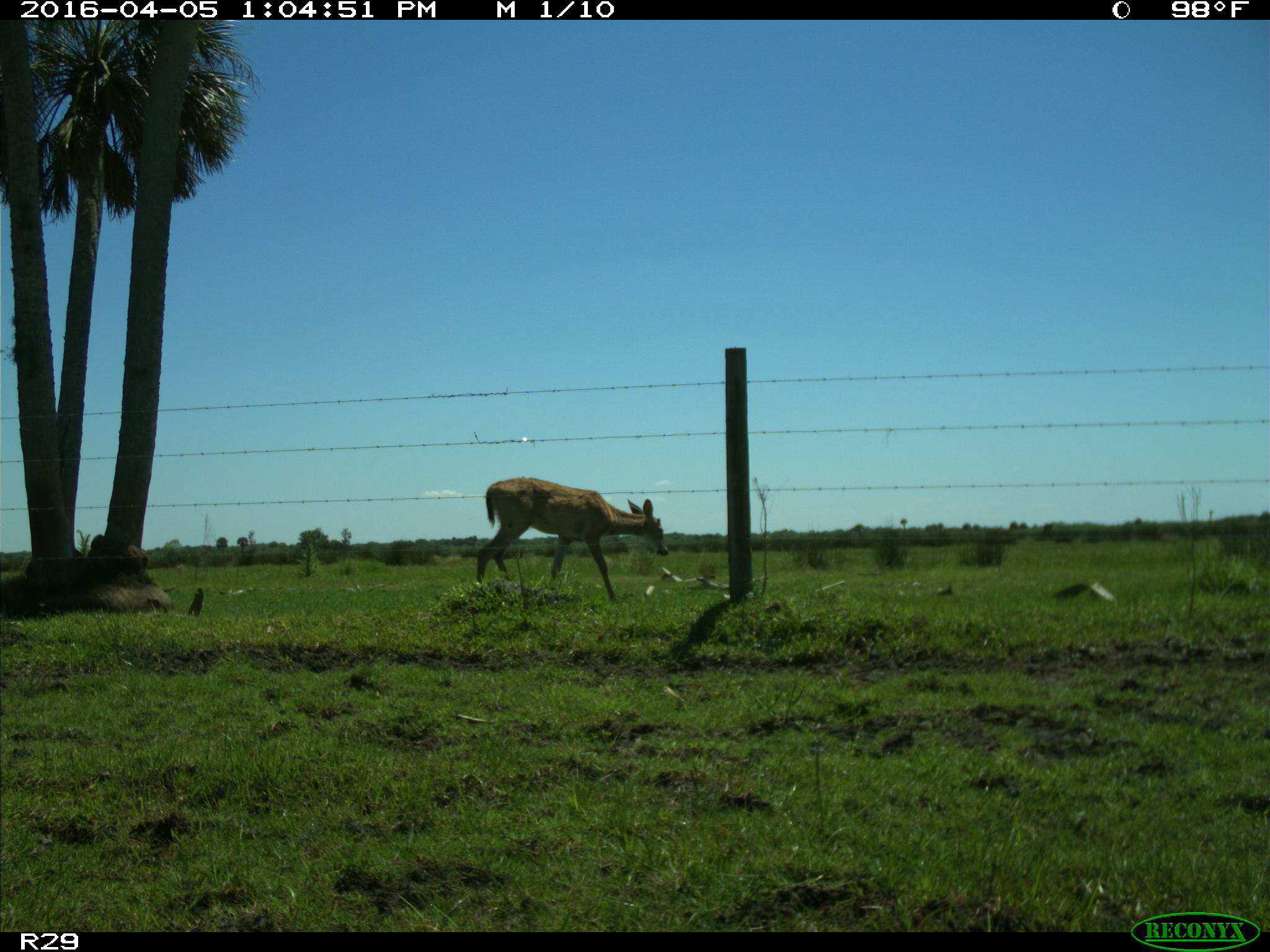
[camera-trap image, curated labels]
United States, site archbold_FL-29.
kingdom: Animalia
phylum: Chordata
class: Mammalia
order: Artiodactyla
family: Cervidae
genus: Odocoileus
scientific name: Odocoileus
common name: deer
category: unidentified deer